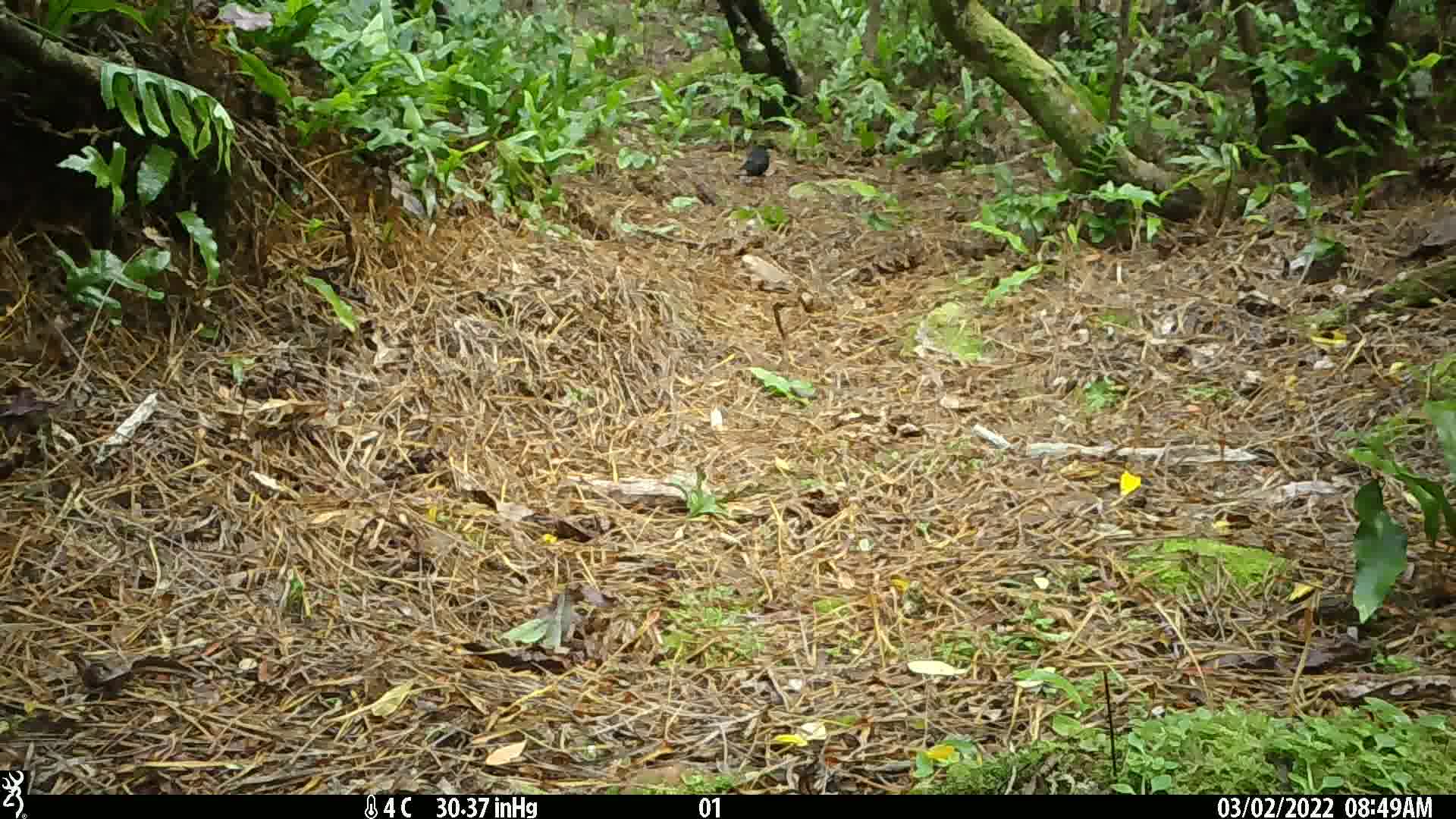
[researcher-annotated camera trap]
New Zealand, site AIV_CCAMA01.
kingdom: Animalia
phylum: Chordata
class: Aves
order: Passeriformes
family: Turdidae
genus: Turdus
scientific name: Turdus merula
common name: eurasian blackbird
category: blackbird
Blackbird (eurasian blackbird) (Turdus merula).